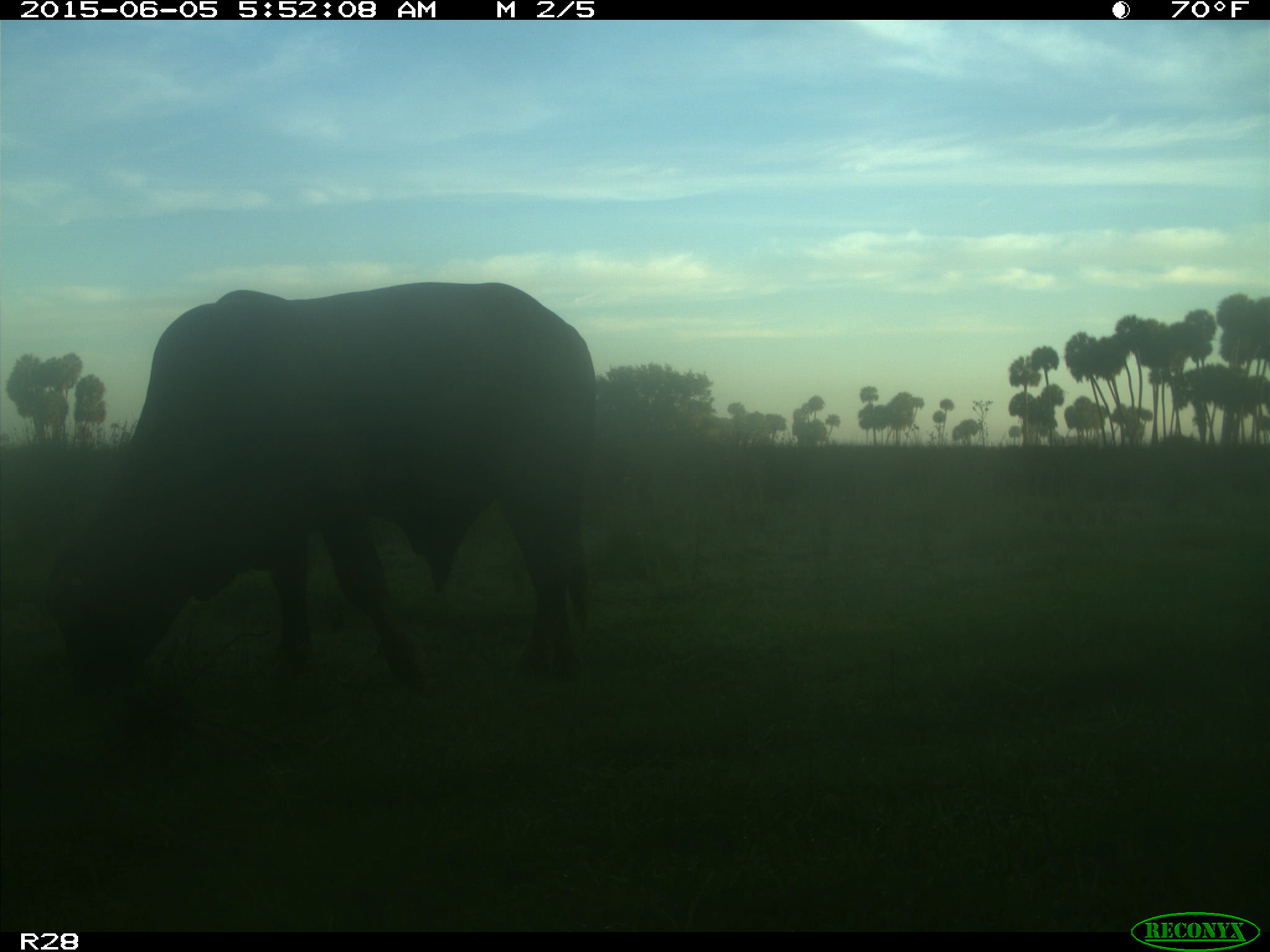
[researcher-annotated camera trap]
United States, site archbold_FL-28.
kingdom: Animalia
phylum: Chordata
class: Mammalia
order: Artiodactyla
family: Bovidae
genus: Bos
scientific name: Bos taurus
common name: domestic cow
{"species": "Bos taurus (domestic cow)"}